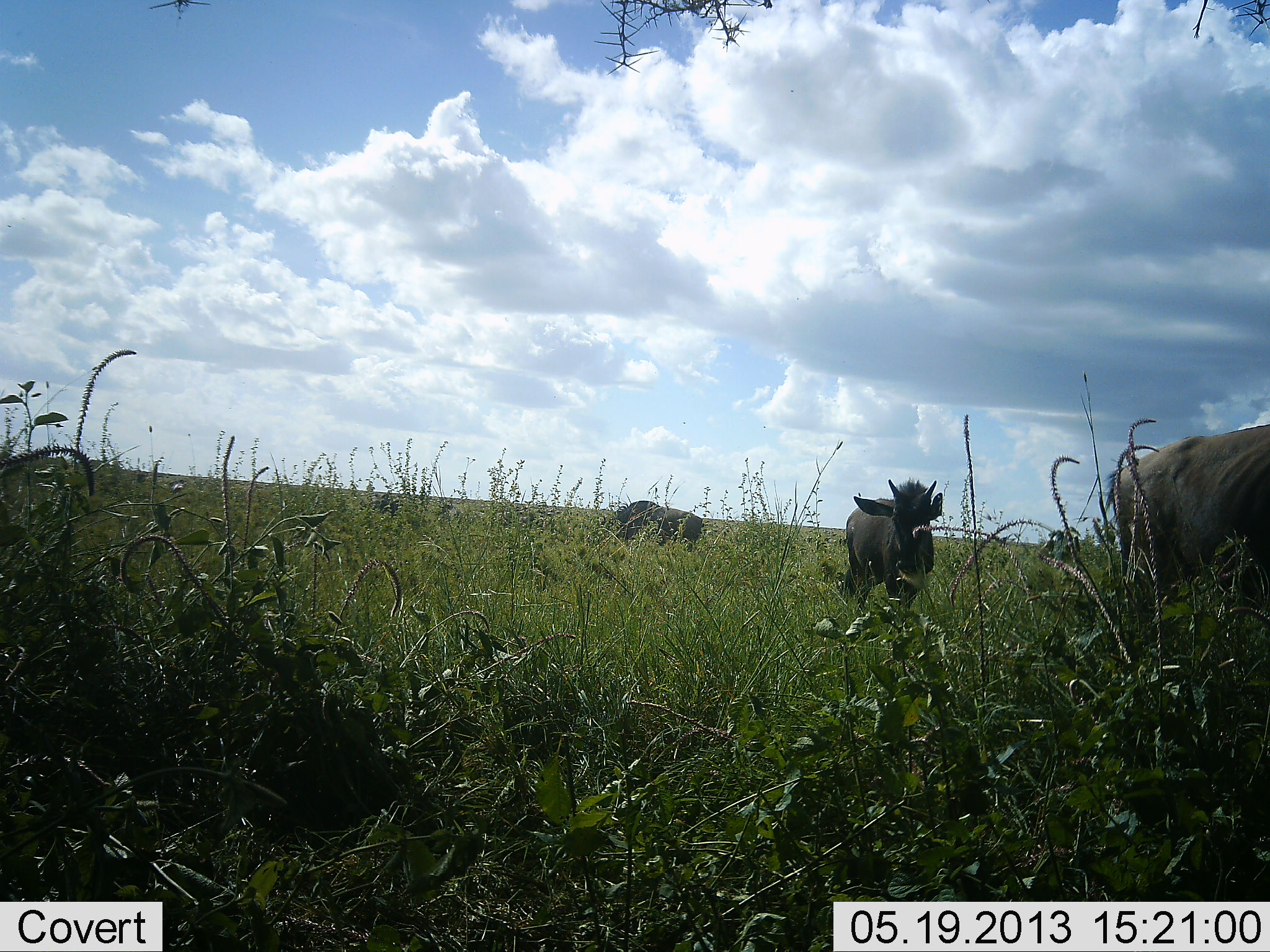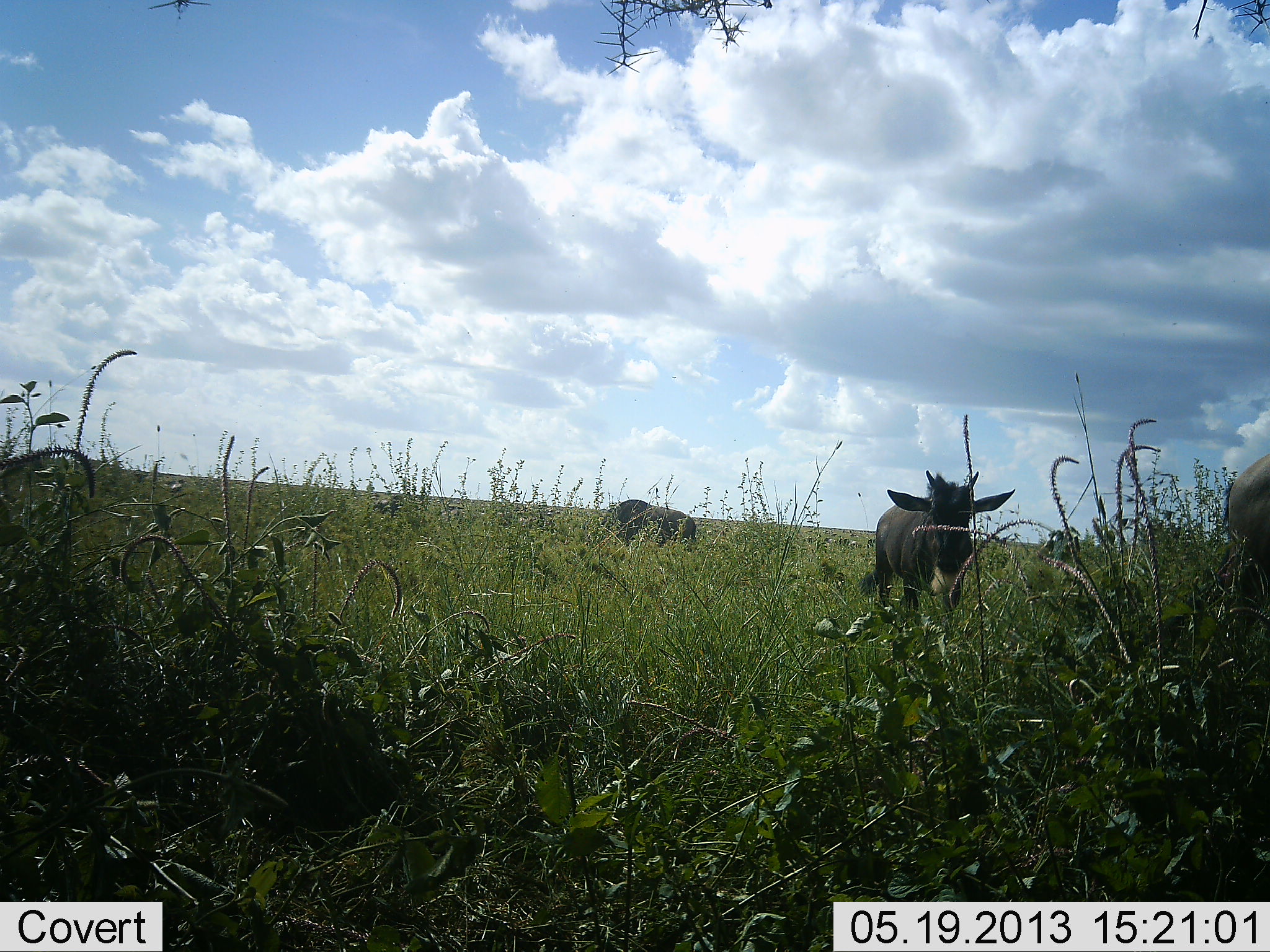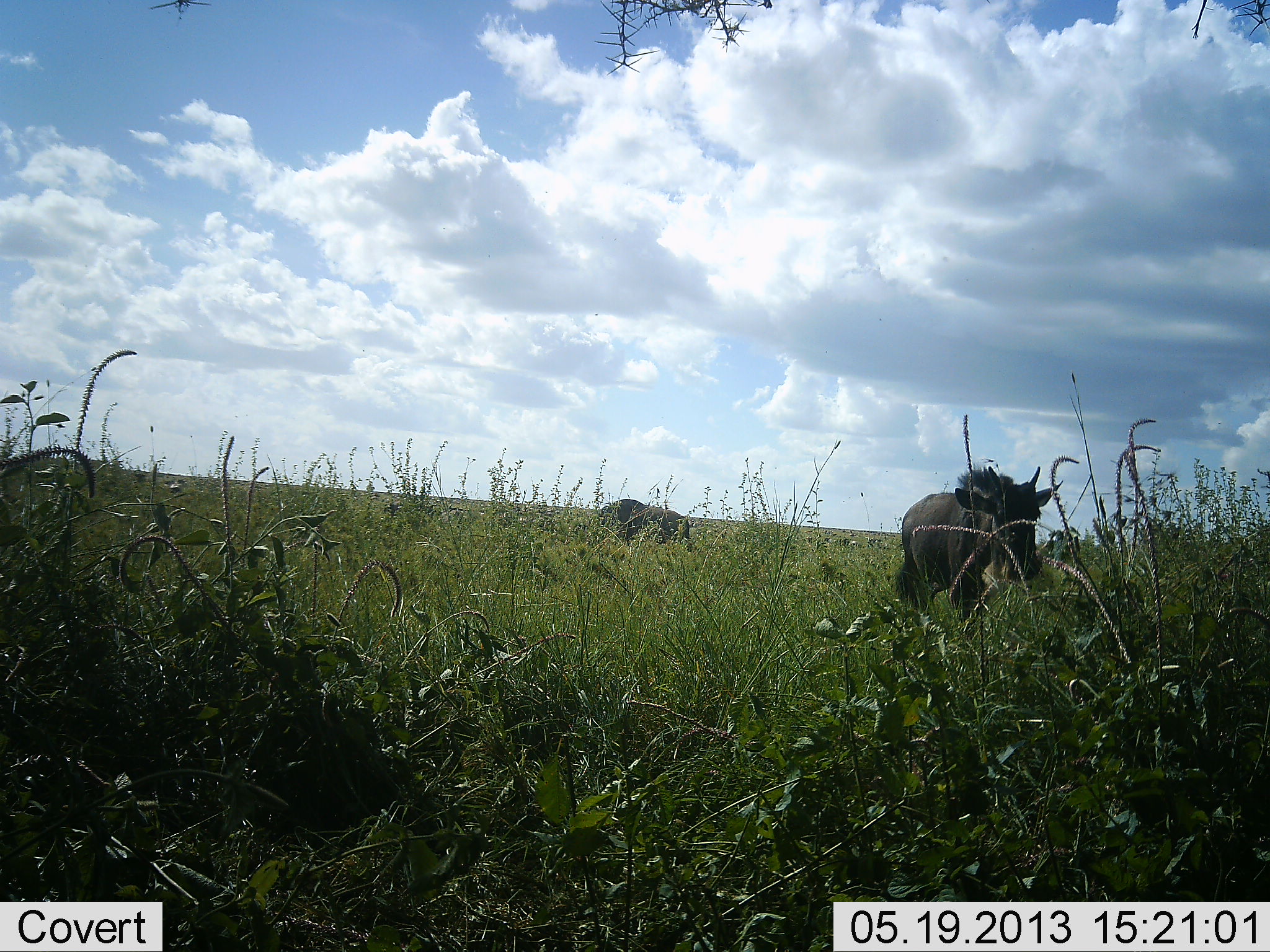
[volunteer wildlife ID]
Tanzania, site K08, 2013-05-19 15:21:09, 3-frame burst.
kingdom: Animalia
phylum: Chordata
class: Mammalia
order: Artiodactyla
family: Bovidae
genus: Connochaetes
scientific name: Connochaetes taurinus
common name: blue wildebeest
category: wildebeest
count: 5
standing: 36%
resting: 0%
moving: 100%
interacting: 0%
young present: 36%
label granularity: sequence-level